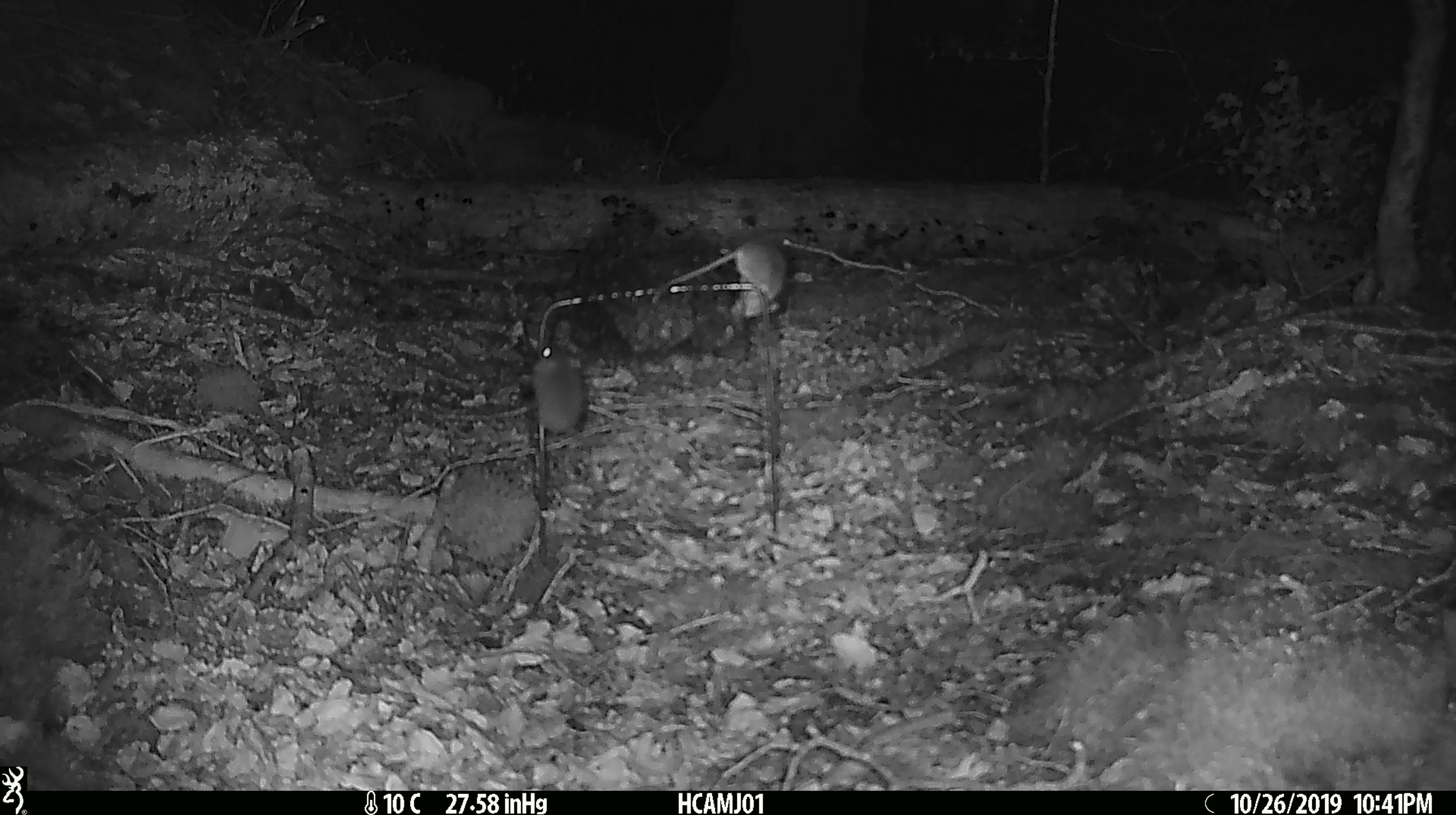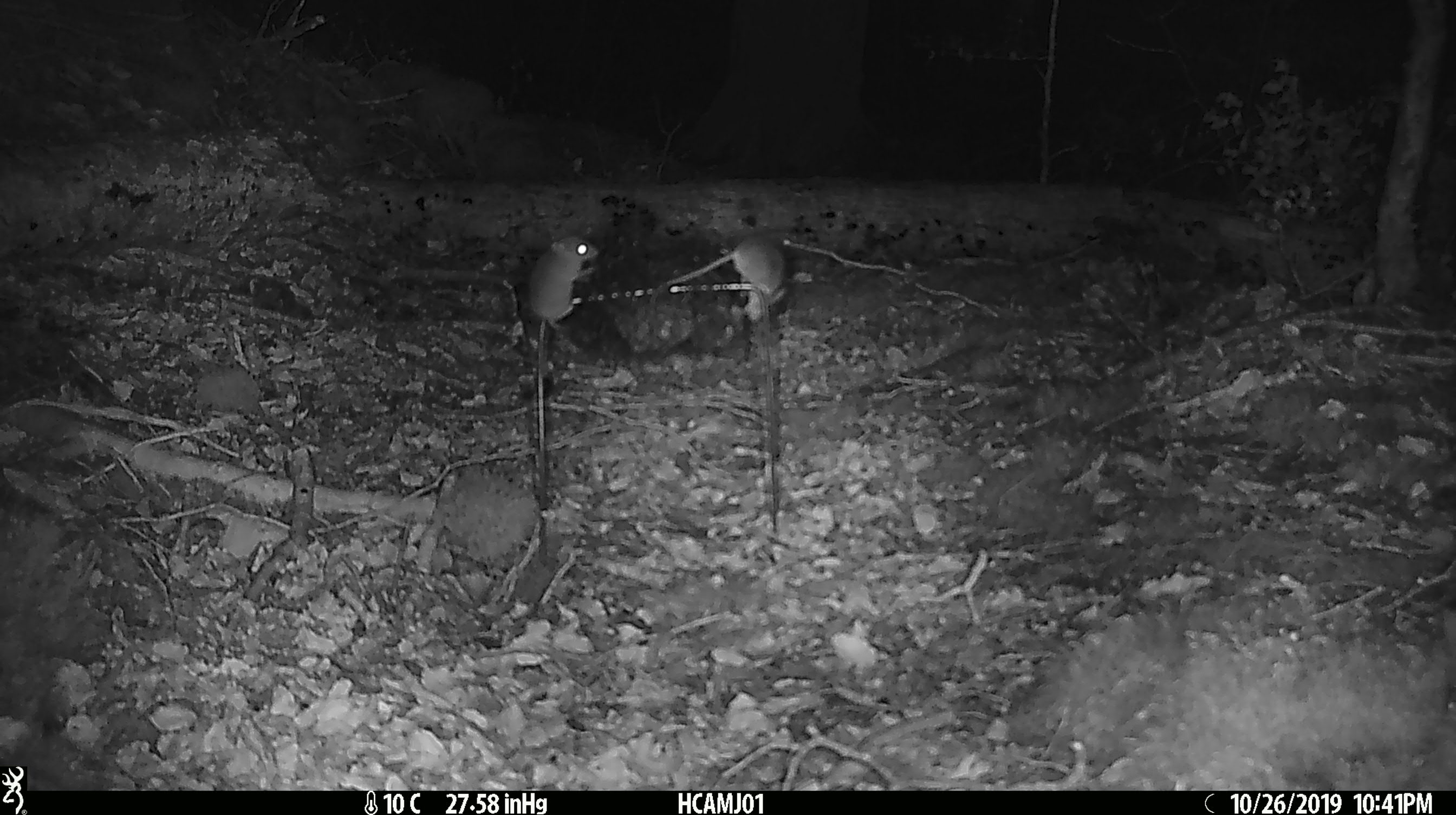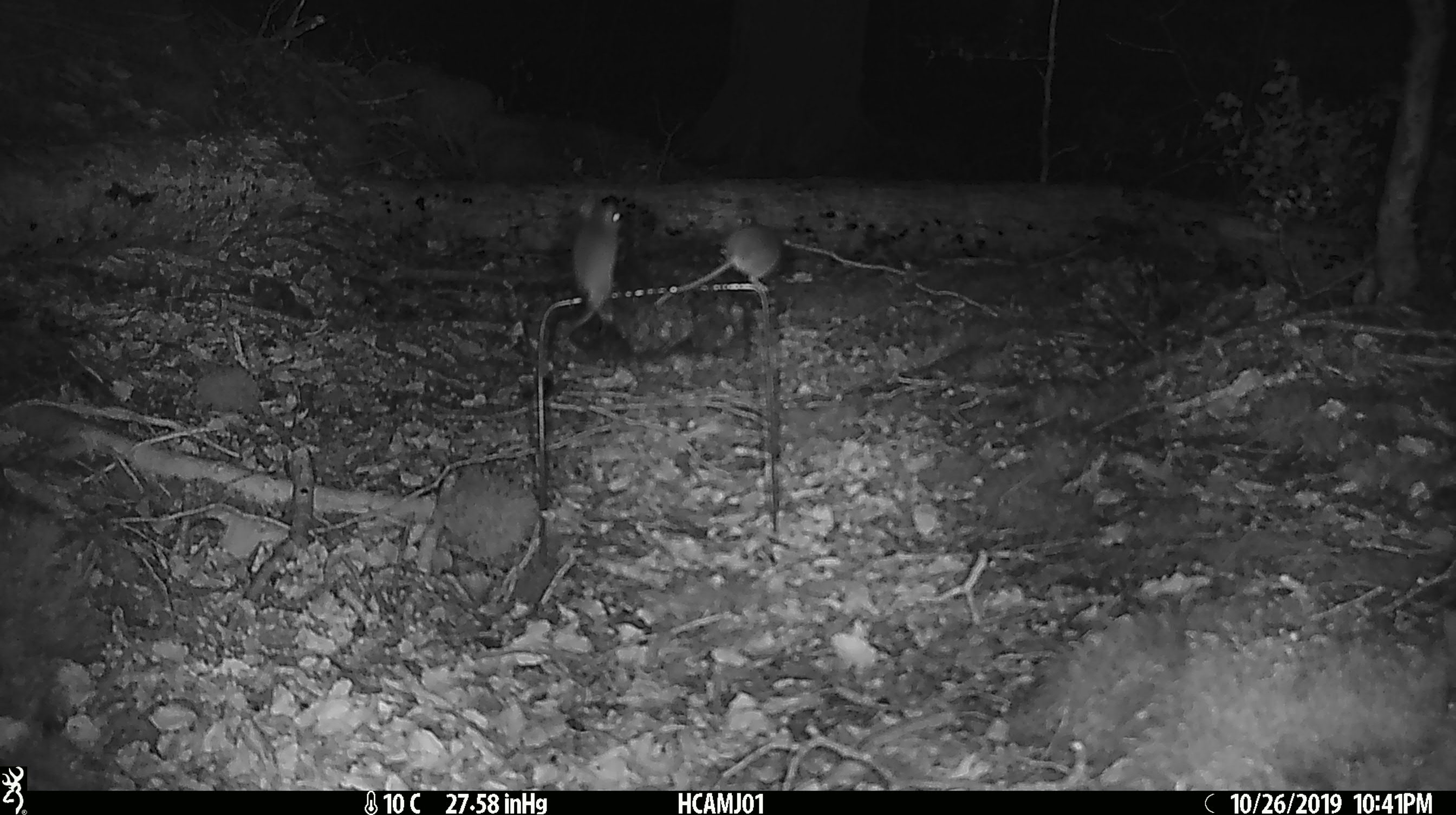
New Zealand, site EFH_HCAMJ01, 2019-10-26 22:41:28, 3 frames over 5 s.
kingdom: Animalia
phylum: Chordata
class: Mammalia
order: Rodentia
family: Muridae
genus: Mus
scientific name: Mus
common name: mouse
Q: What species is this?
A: Mouse (Mus).